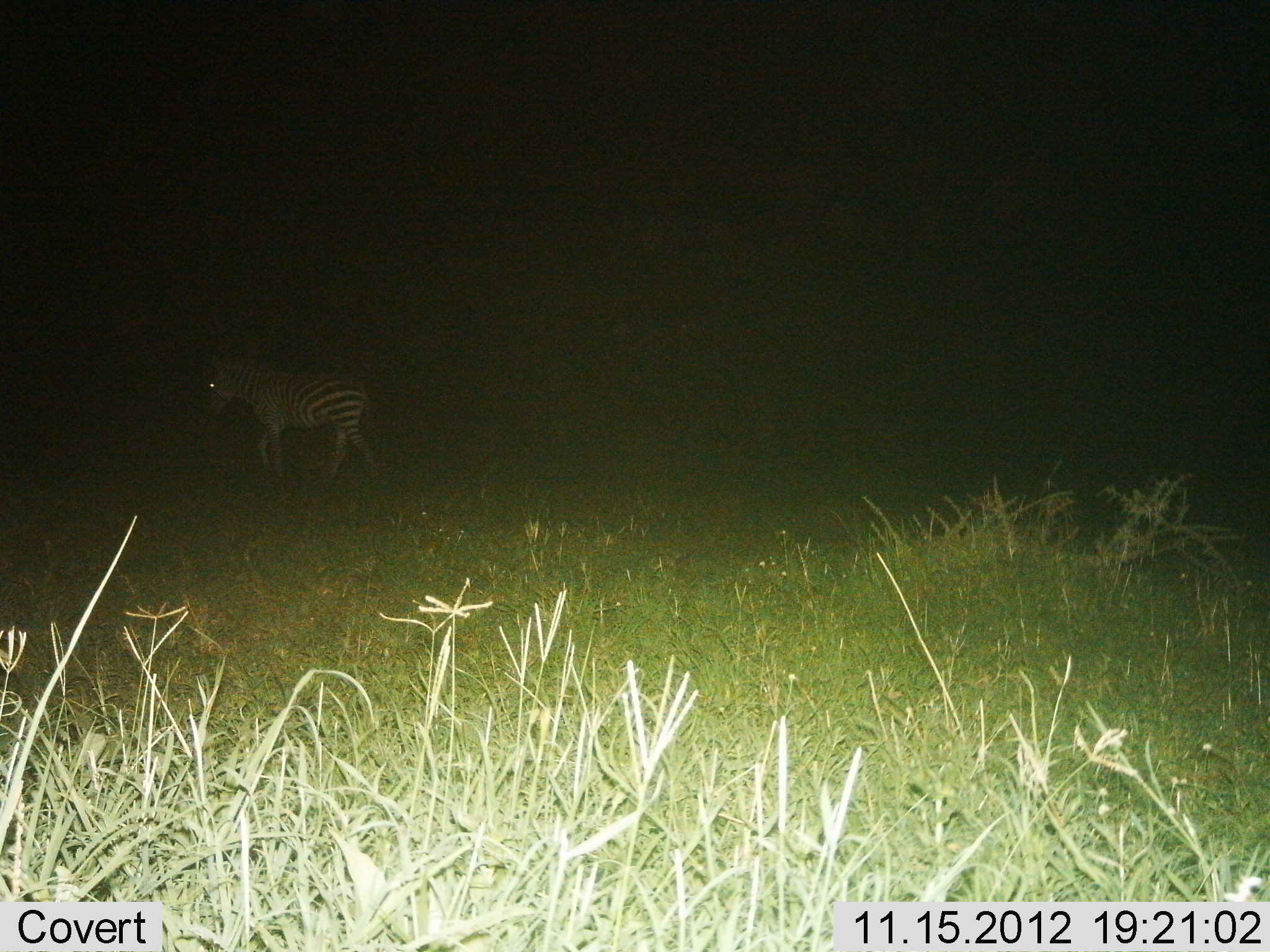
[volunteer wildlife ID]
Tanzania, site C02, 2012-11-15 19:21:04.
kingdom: Animalia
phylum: Chordata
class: Mammalia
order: Perissodactyla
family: Equidae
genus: Equus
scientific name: Equus quagga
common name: plains zebra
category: zebra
Zebra (plains zebra) (Equus quagga), count 1. Behavior (volunteer vote fractions): standing 0%, resting 0%, moving 100%, interacting 0%. Young present (vote fraction): 0%. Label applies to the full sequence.